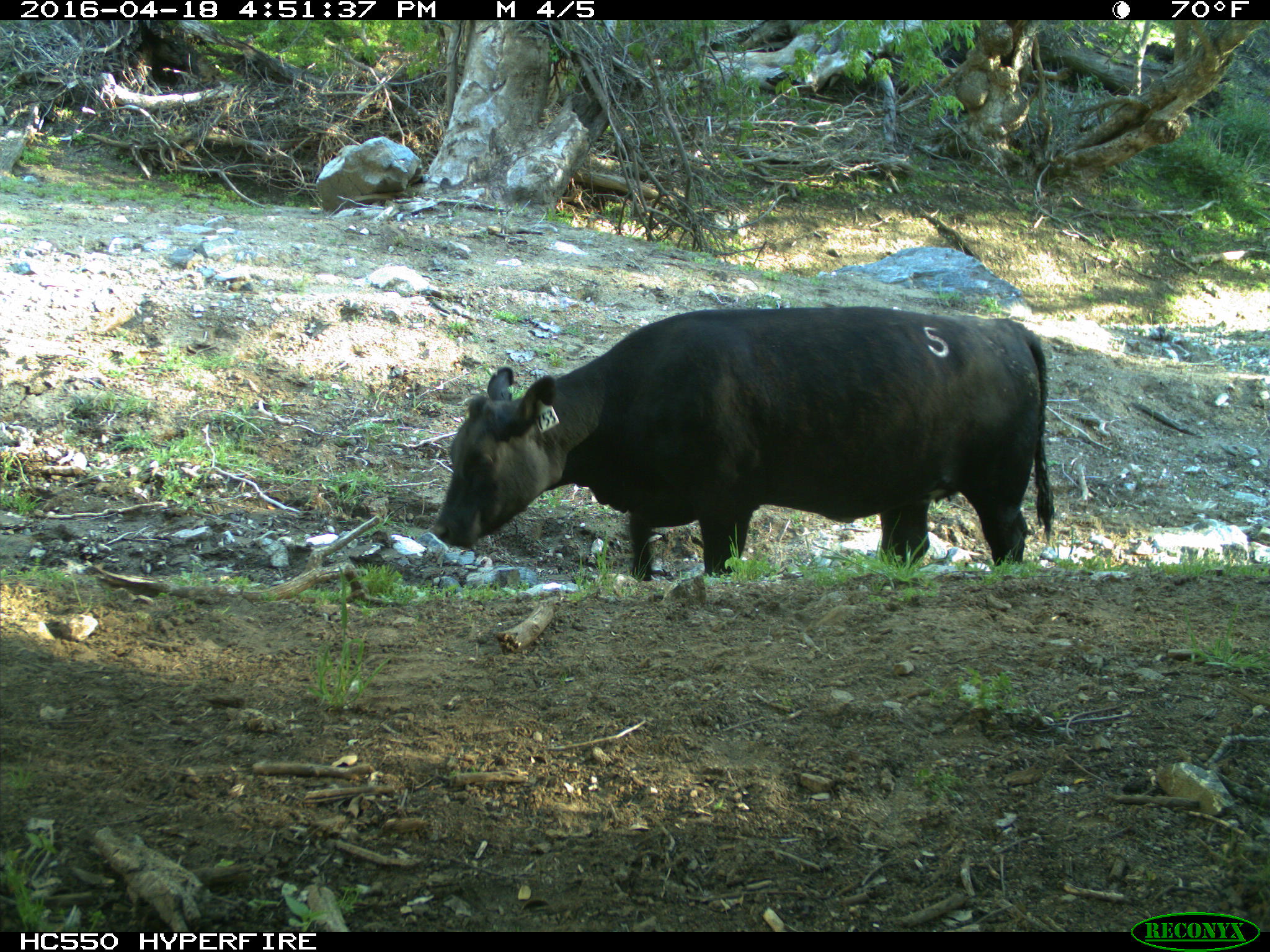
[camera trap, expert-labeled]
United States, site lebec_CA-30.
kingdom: Animalia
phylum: Chordata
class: Mammalia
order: Artiodactyla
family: Bovidae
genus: Bos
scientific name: Bos taurus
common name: domestic cow